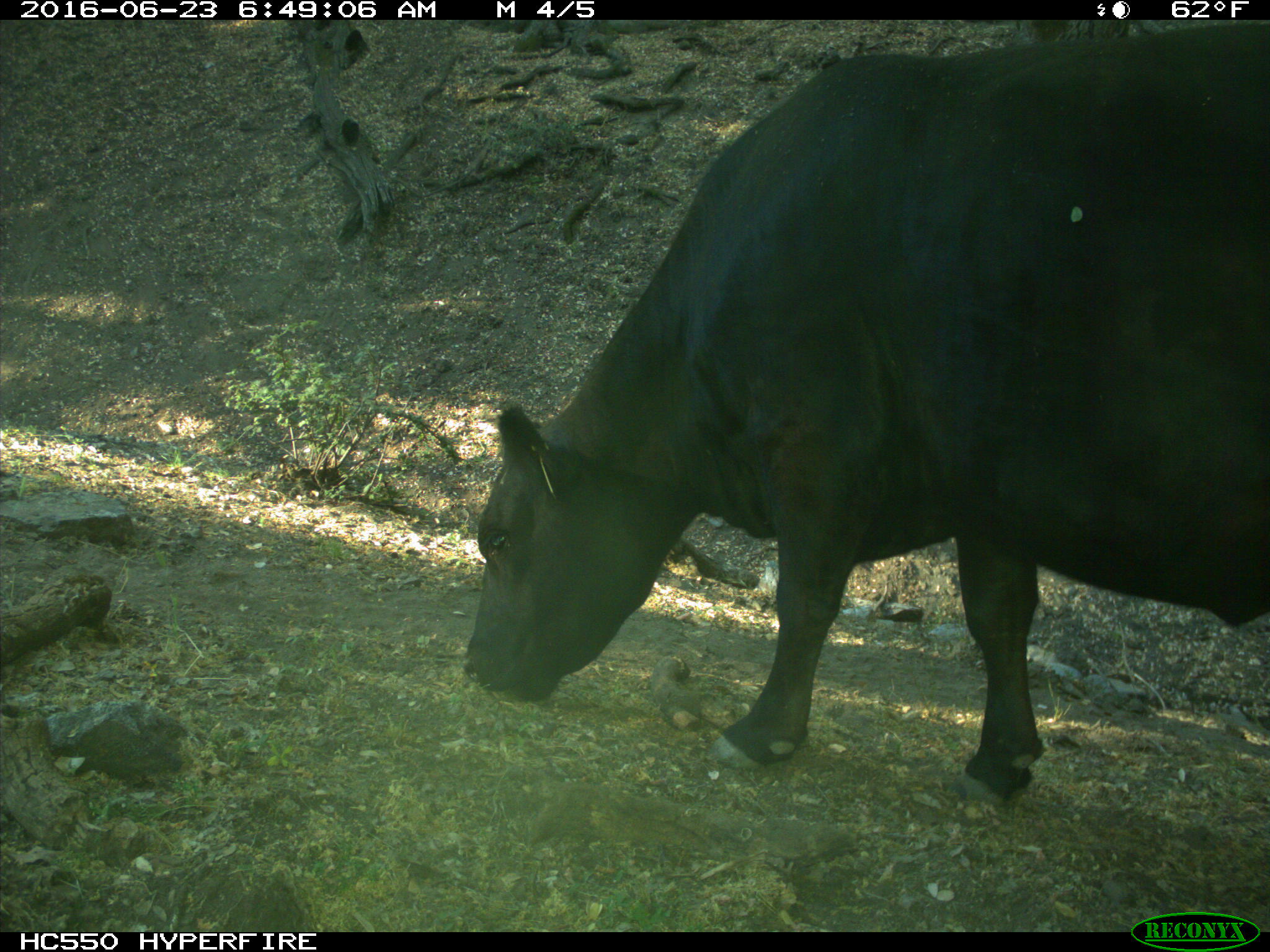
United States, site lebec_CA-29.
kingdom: Animalia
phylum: Chordata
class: Mammalia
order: Artiodactyla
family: Bovidae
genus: Bos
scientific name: Bos taurus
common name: domestic cow